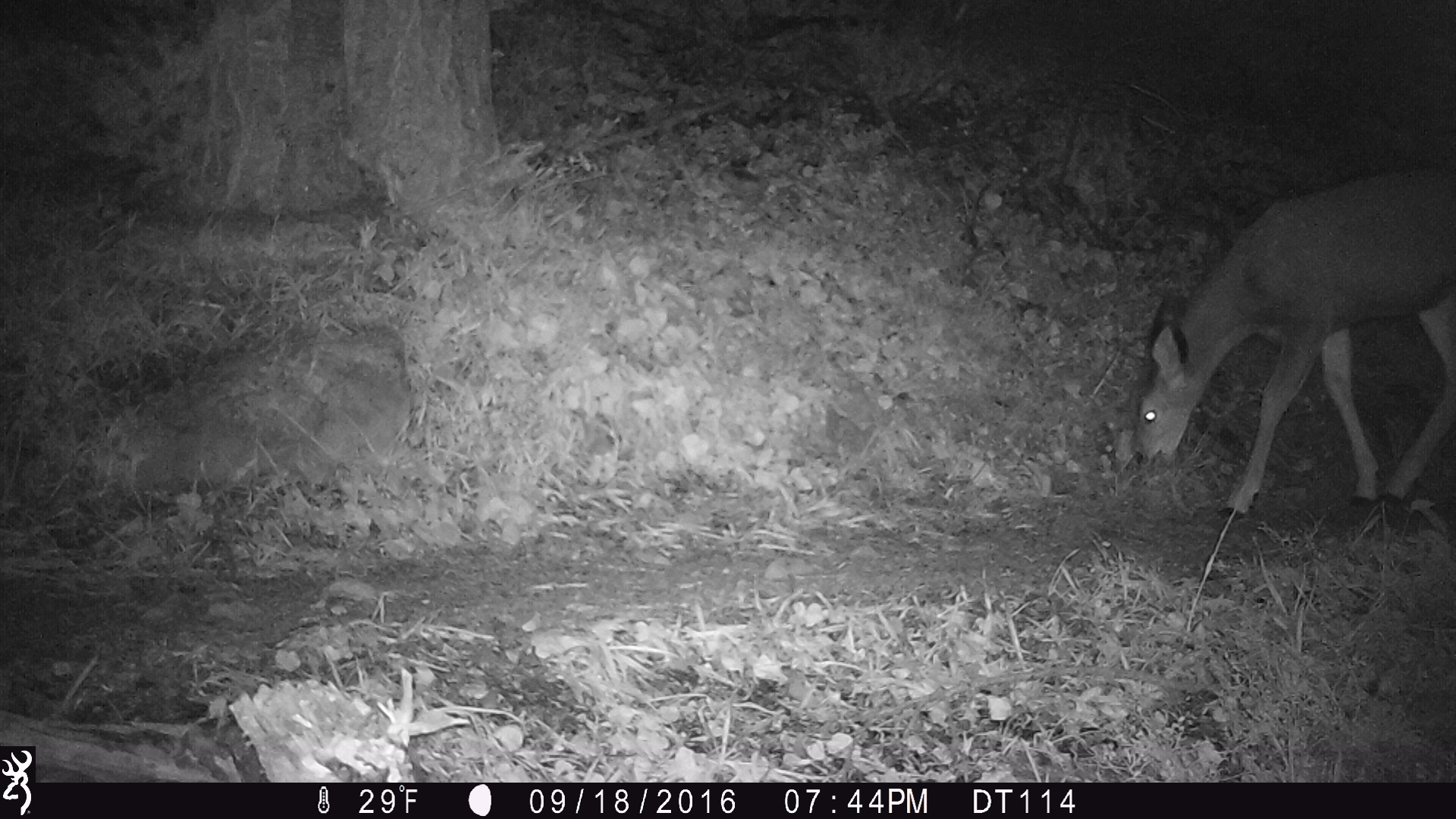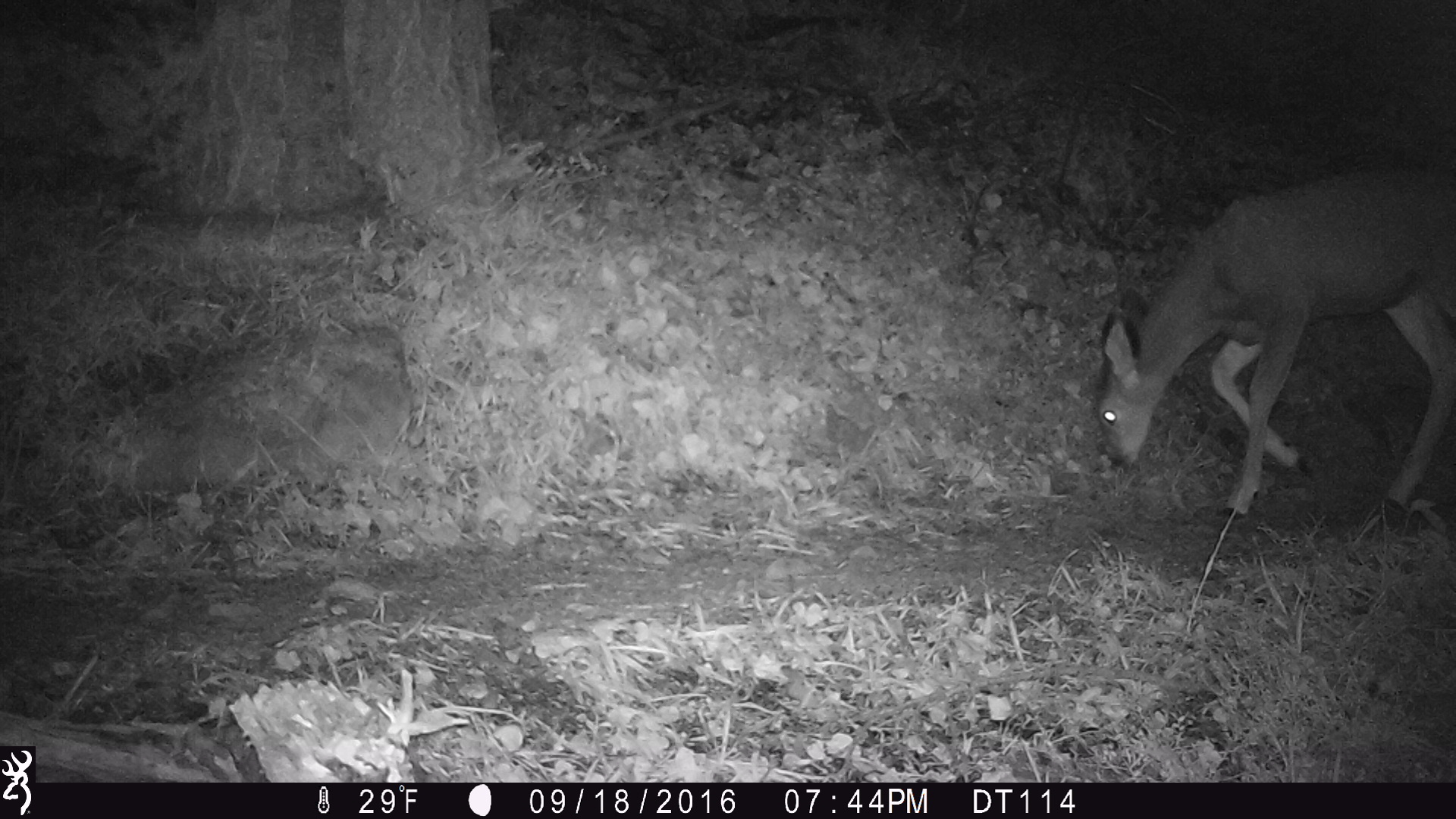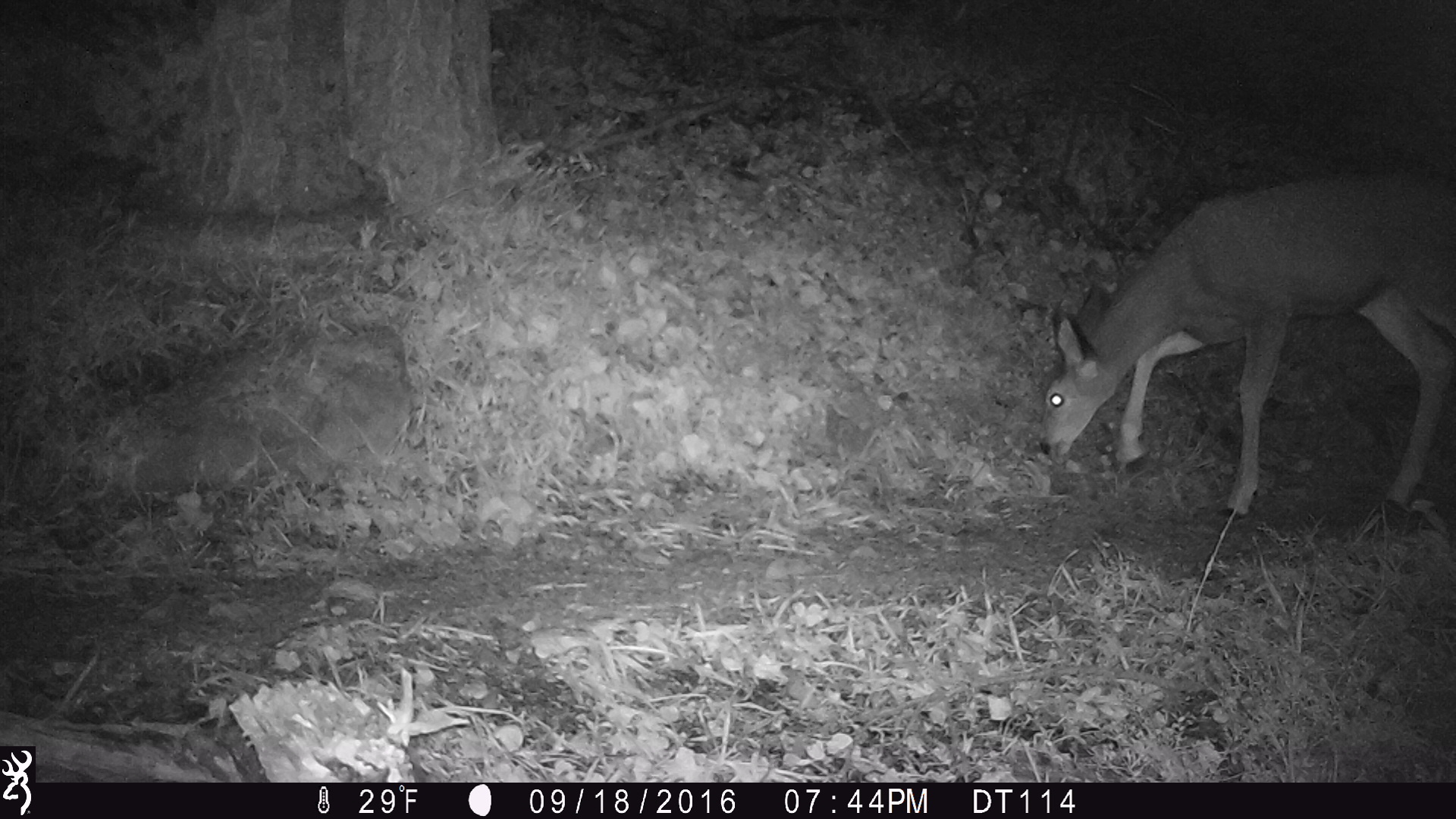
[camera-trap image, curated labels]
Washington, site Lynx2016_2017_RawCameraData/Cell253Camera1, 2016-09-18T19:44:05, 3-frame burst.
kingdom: Animalia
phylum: Chordata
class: Mammalia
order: Artiodactyla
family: Cervidae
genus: Odocoileus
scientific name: Odocoileus hemionus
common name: mule deer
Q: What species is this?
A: Odocoileus hemionus (mule deer).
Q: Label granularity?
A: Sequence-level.